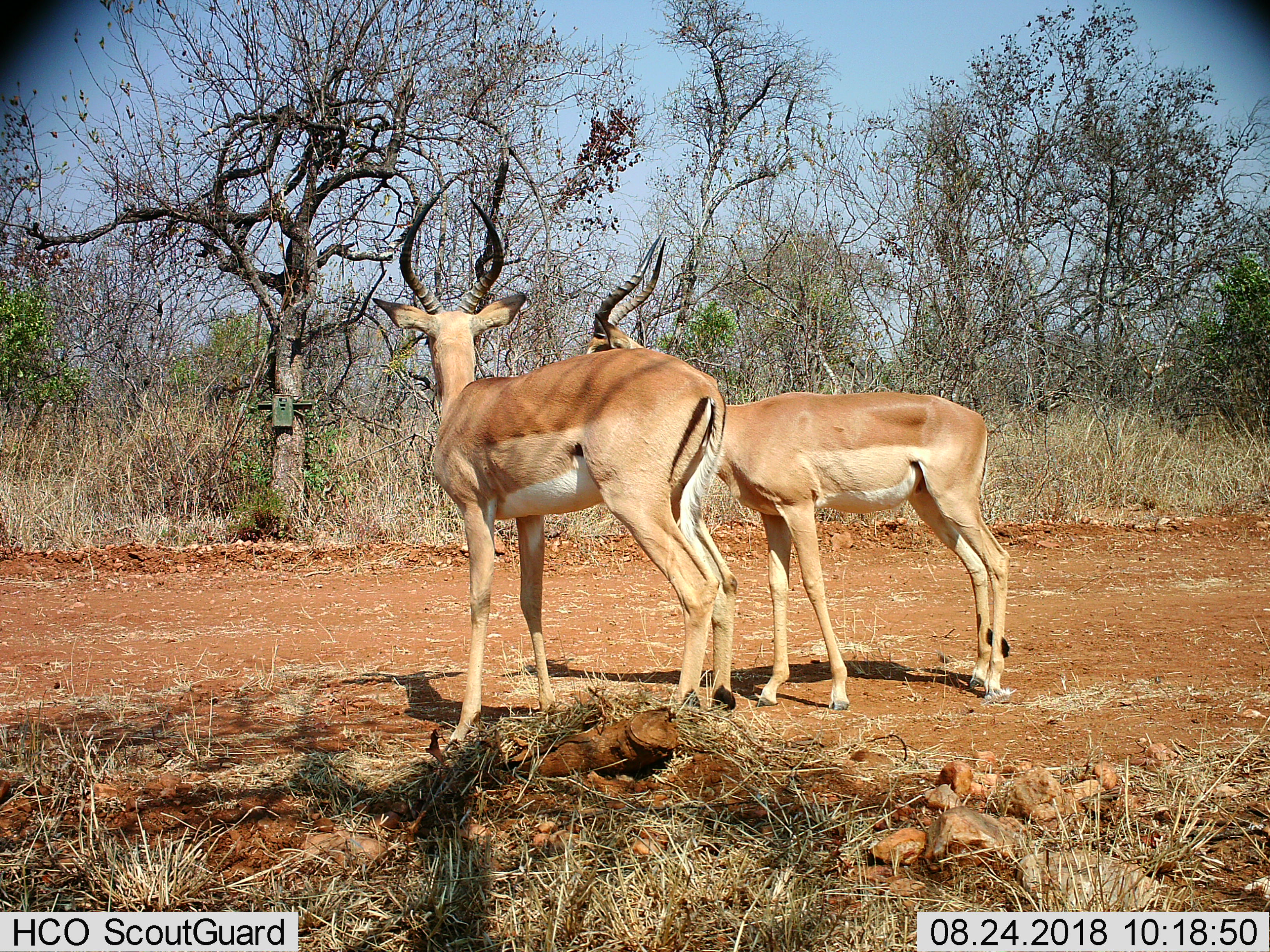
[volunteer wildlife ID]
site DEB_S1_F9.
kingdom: Animalia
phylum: Chordata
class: Mammalia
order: Artiodactyla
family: Bovidae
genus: Aepyceros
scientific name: Aepyceros melampus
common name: impala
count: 2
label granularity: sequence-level